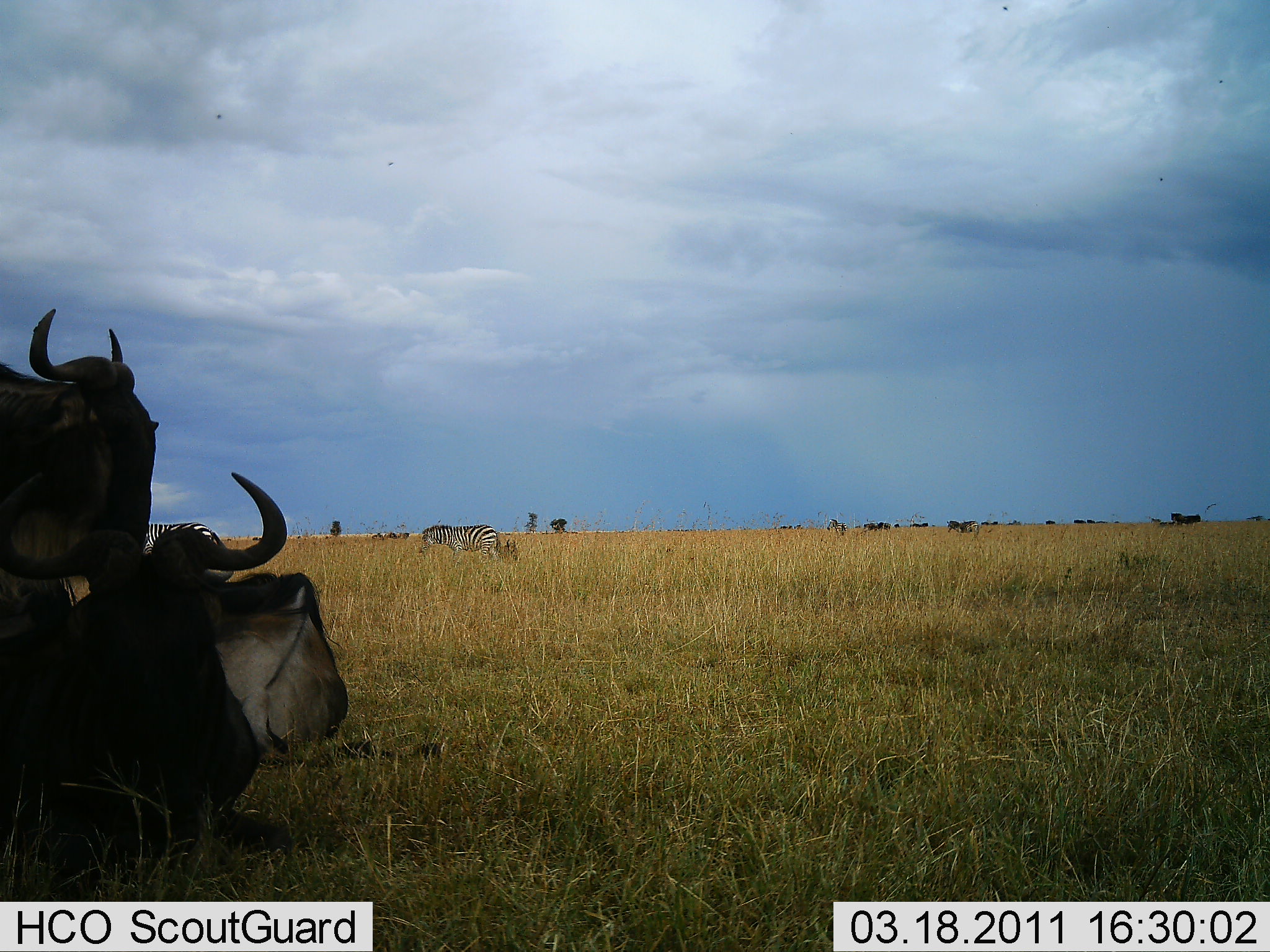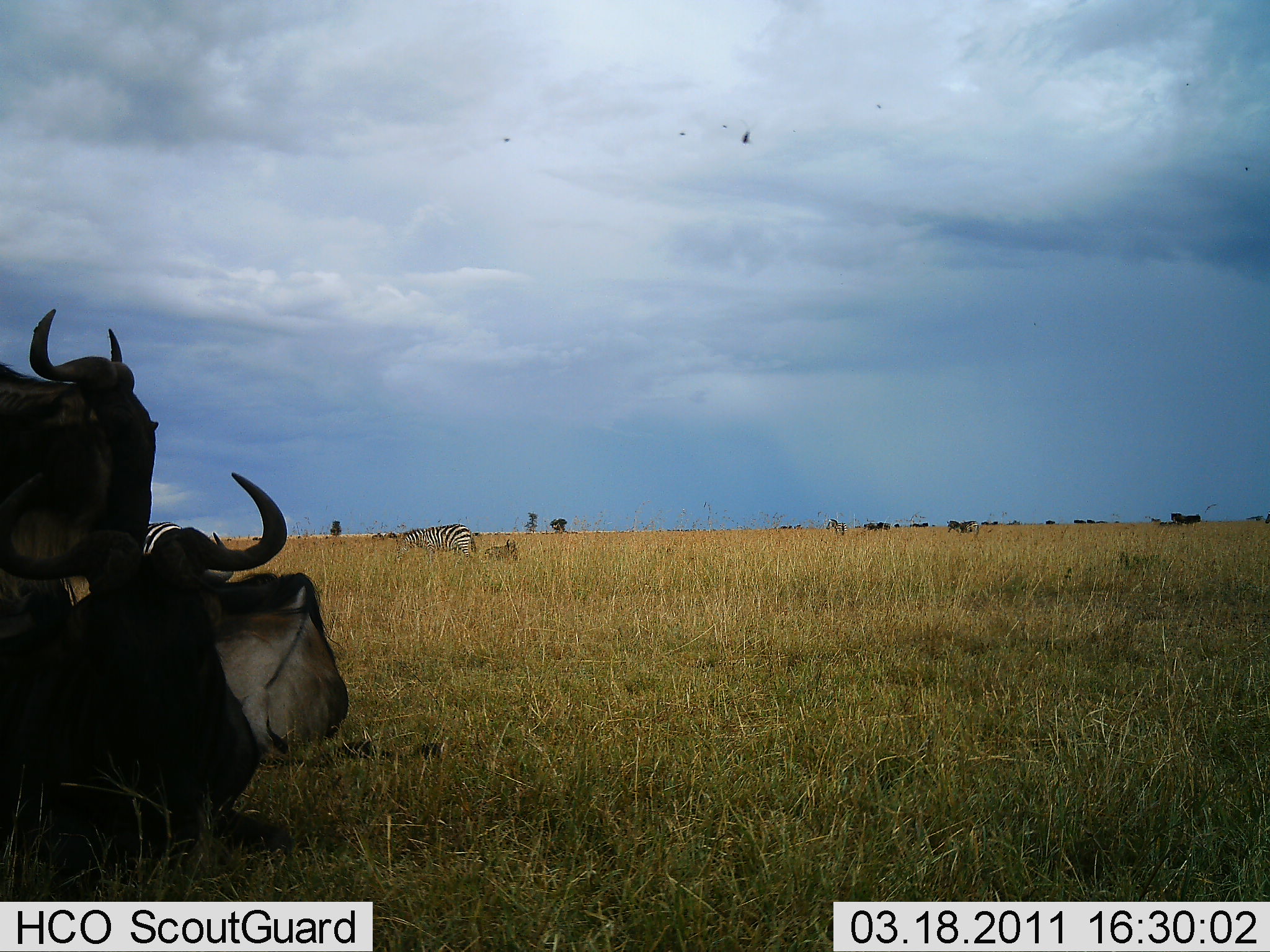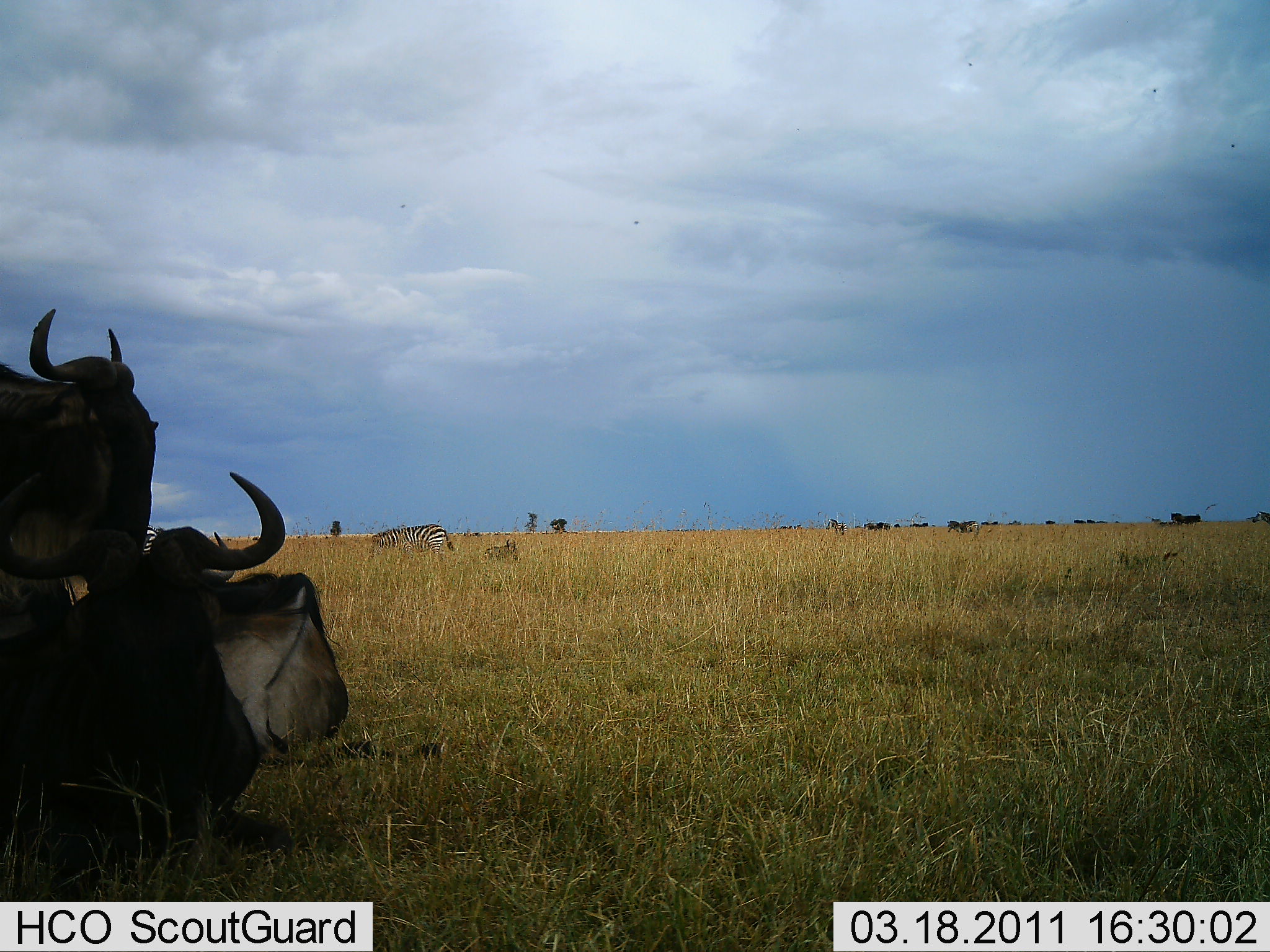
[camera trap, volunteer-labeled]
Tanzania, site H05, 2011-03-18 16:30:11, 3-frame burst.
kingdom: Animalia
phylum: Chordata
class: Mammalia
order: Artiodactyla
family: Bovidae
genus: Connochaetes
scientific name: Connochaetes taurinus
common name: blue wildebeest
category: wildebeest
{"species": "wildebeest (blue wildebeest) (Connochaetes taurinus)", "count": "3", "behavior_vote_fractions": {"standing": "58%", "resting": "100%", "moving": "17%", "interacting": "0%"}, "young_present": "0%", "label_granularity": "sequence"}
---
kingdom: Animalia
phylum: Chordata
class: Mammalia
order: Perissodactyla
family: Equidae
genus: Equus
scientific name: Equus quagga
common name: plains zebra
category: zebra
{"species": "zebra (plains zebra) (Equus quagga)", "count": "2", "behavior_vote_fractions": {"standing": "15%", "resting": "8%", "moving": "77%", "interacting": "0%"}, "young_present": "0%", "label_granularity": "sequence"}